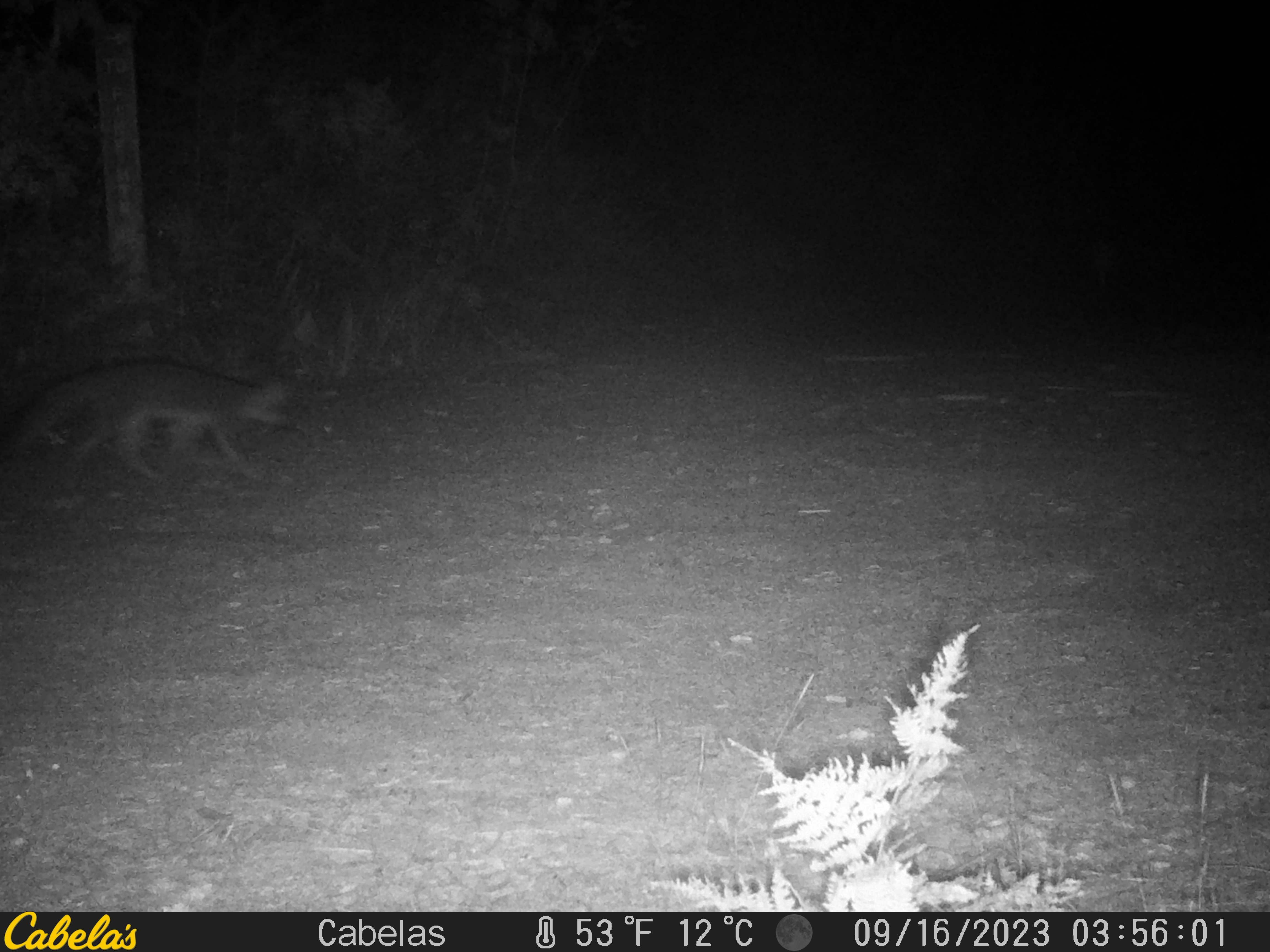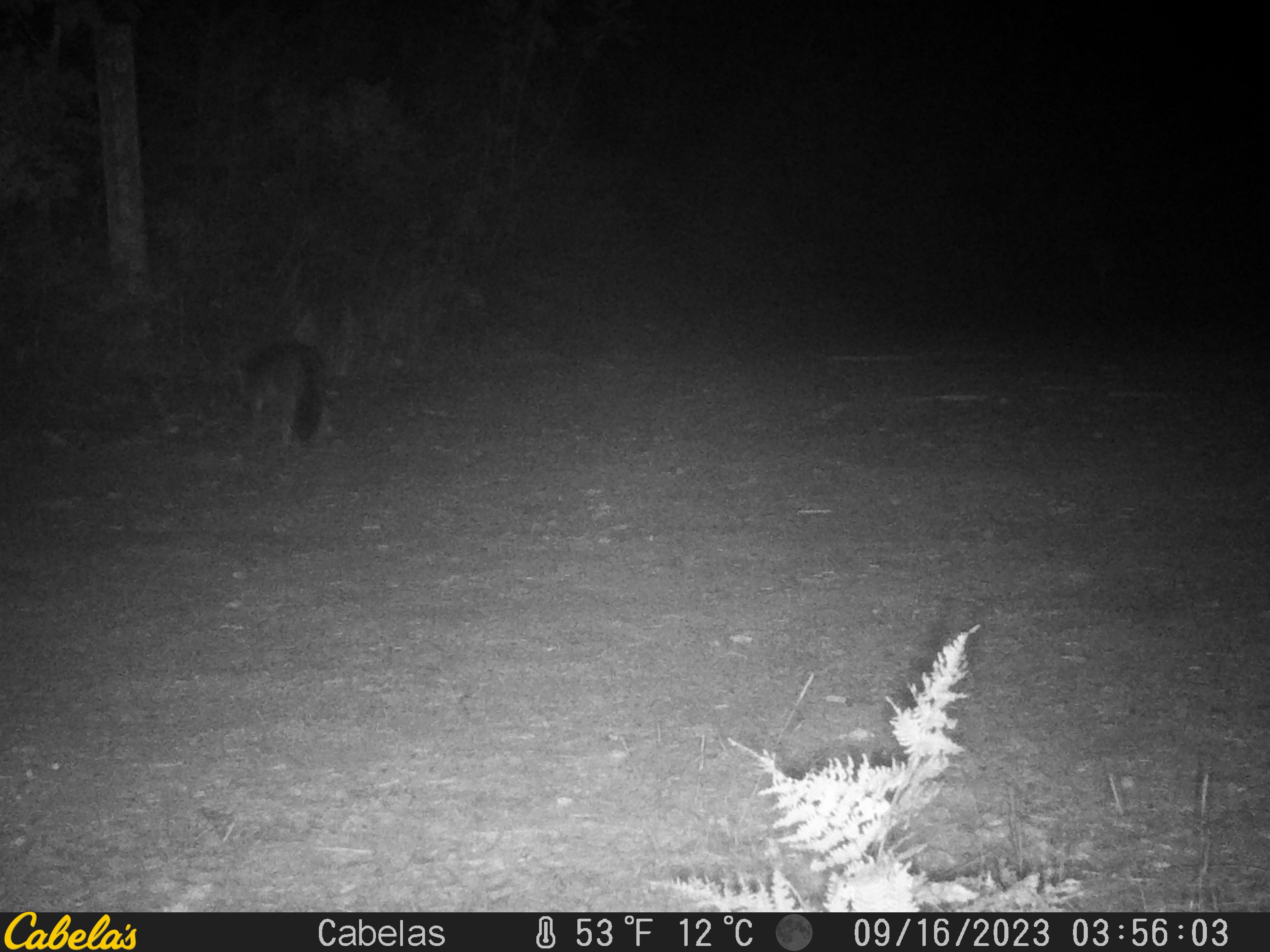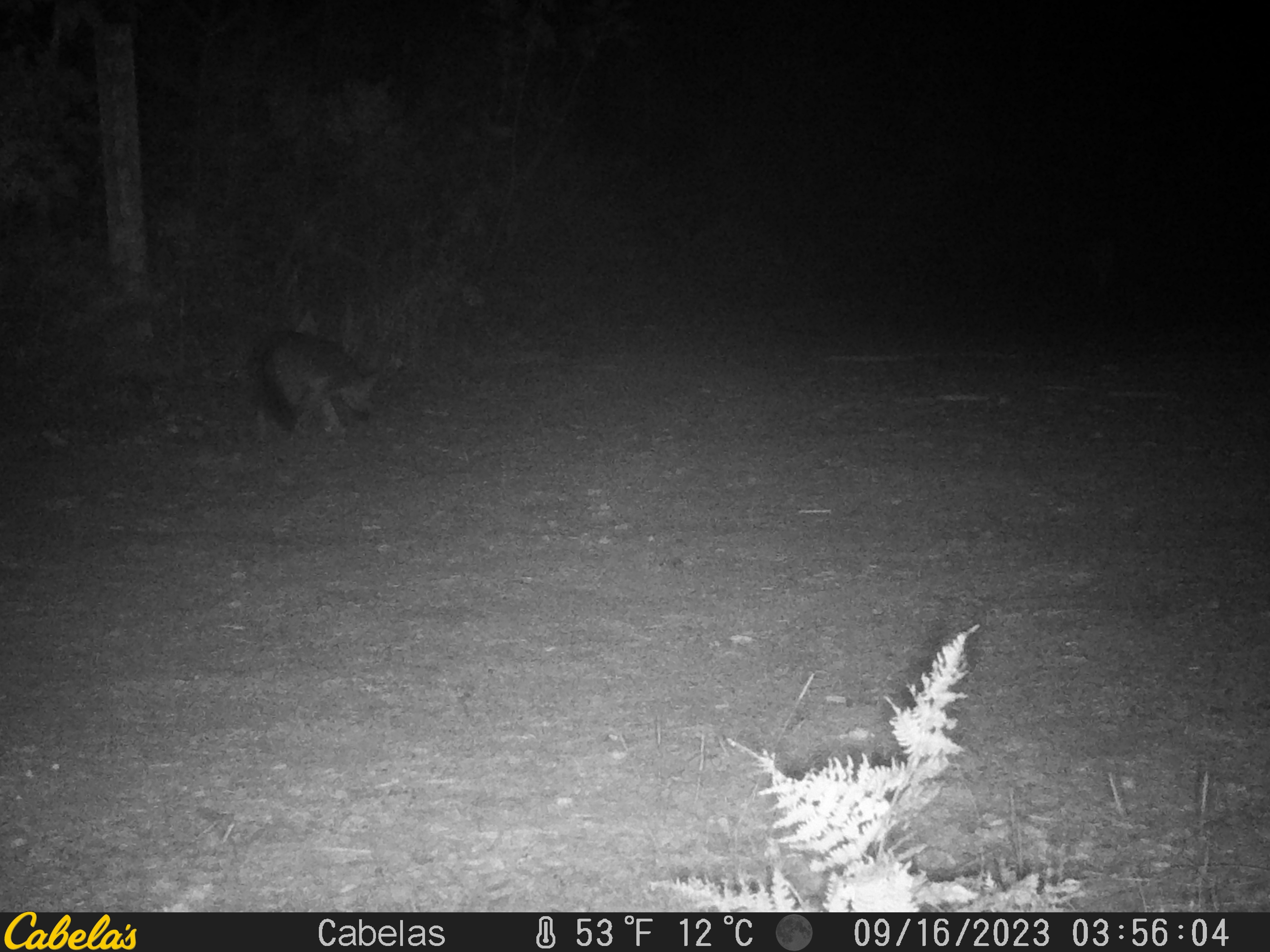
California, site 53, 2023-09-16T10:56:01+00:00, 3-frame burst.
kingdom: Animalia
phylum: Chordata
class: Mammalia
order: Carnivora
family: Canidae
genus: Urocyon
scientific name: Urocyon cinereoargenteus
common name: gray fox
Gray fox (Urocyon cinereoargenteus).